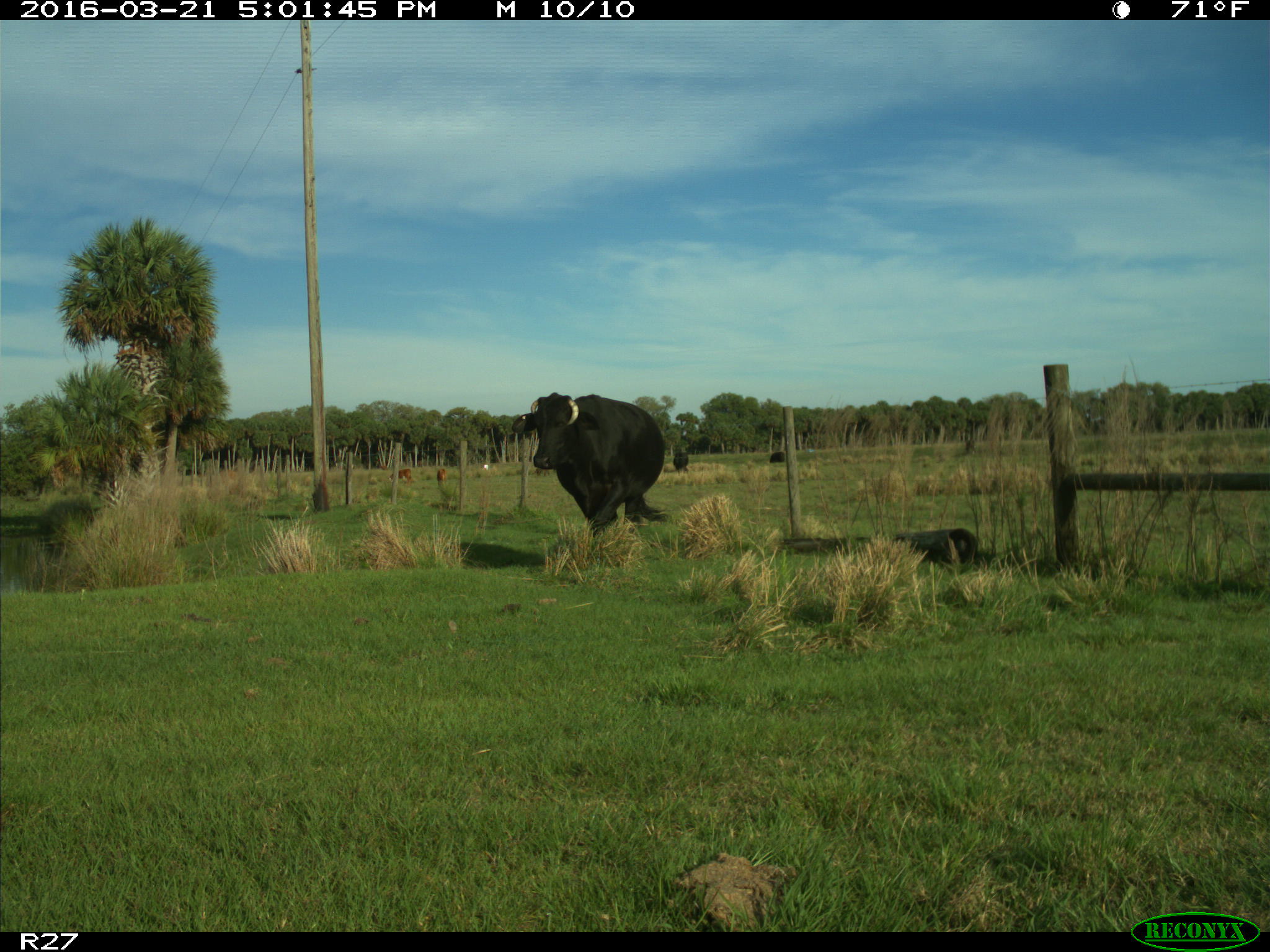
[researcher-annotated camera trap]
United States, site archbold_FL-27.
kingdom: Animalia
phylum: Chordata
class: Mammalia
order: Artiodactyla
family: Bovidae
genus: Bos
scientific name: Bos taurus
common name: domestic cow